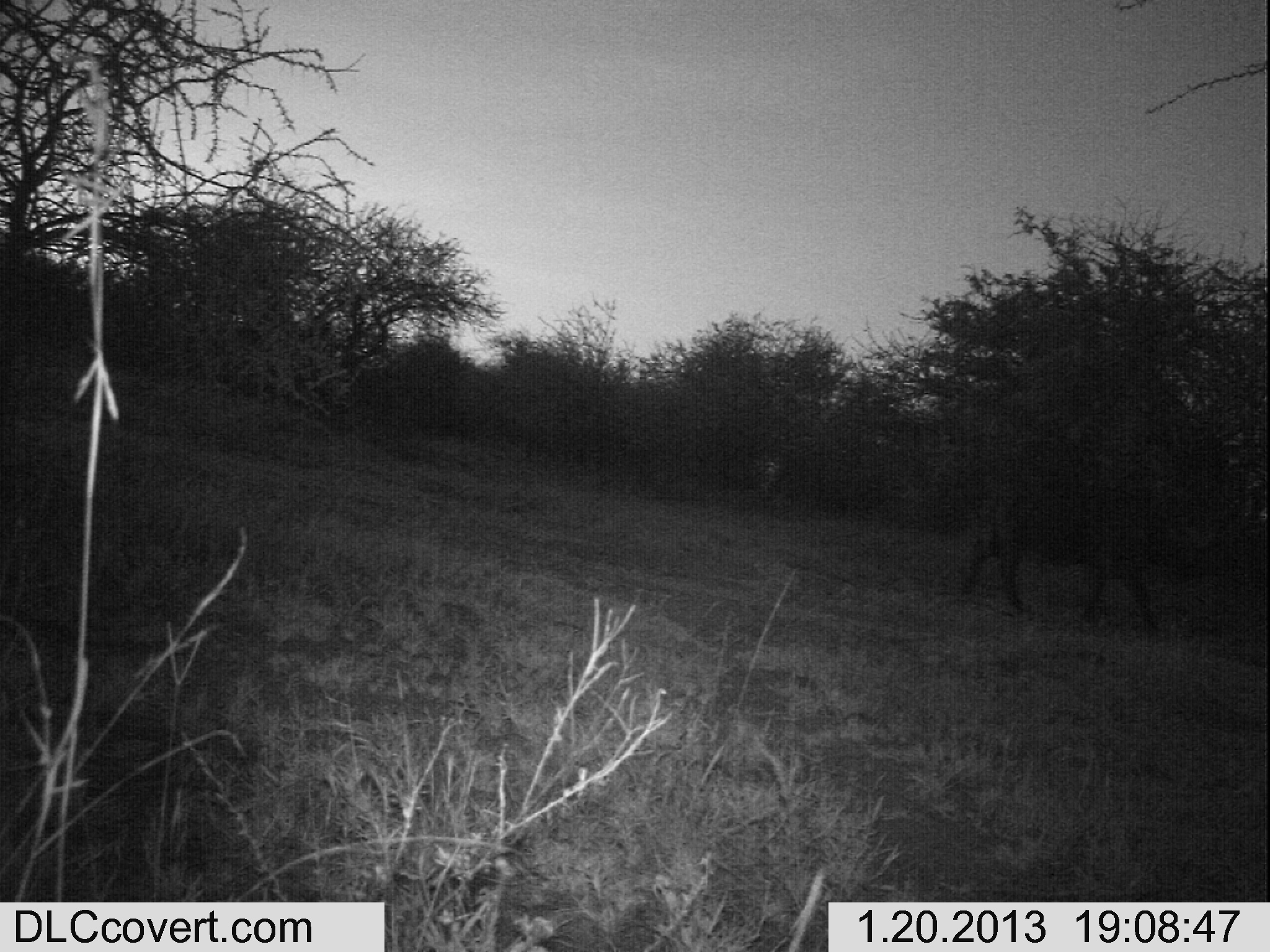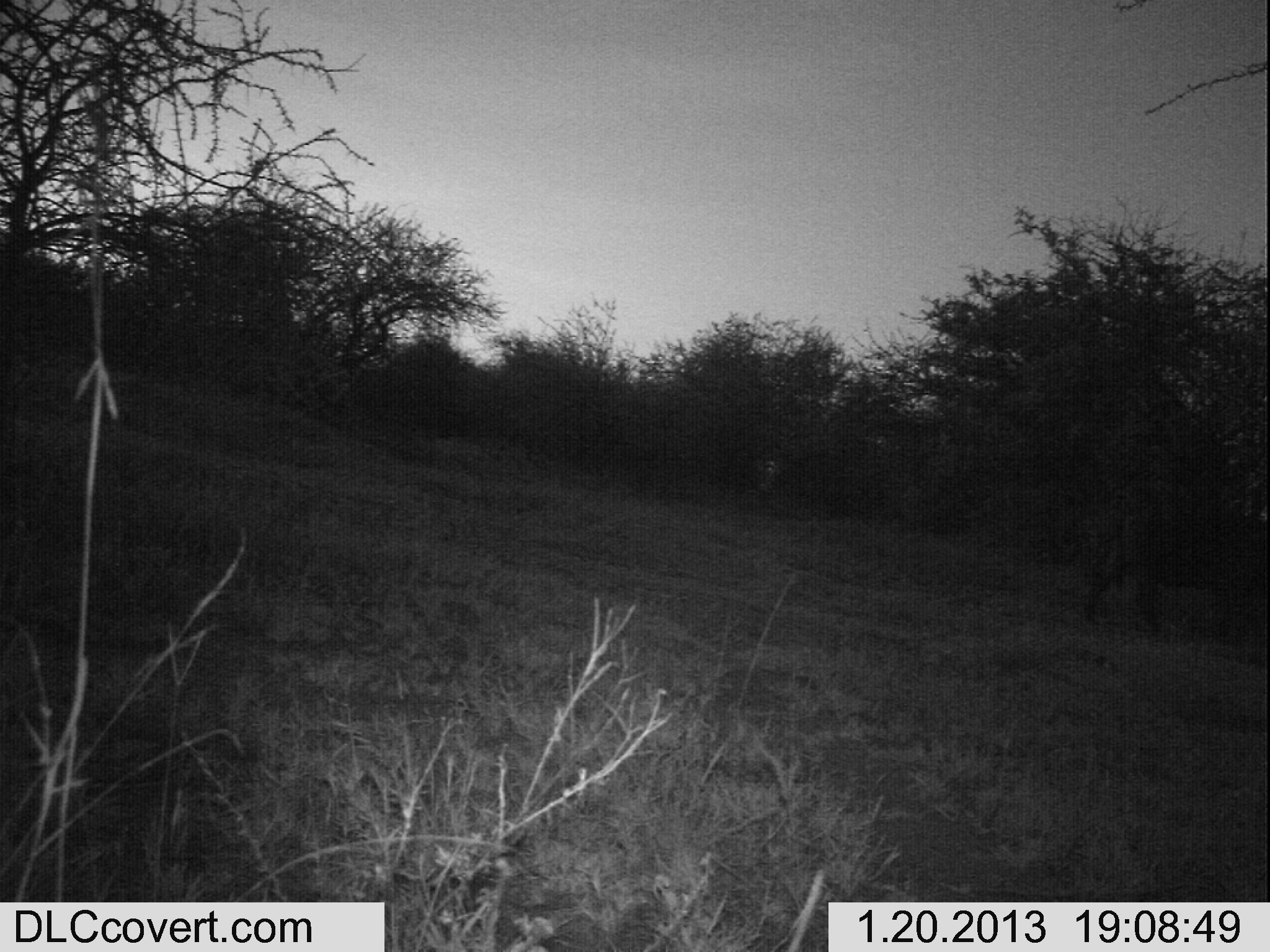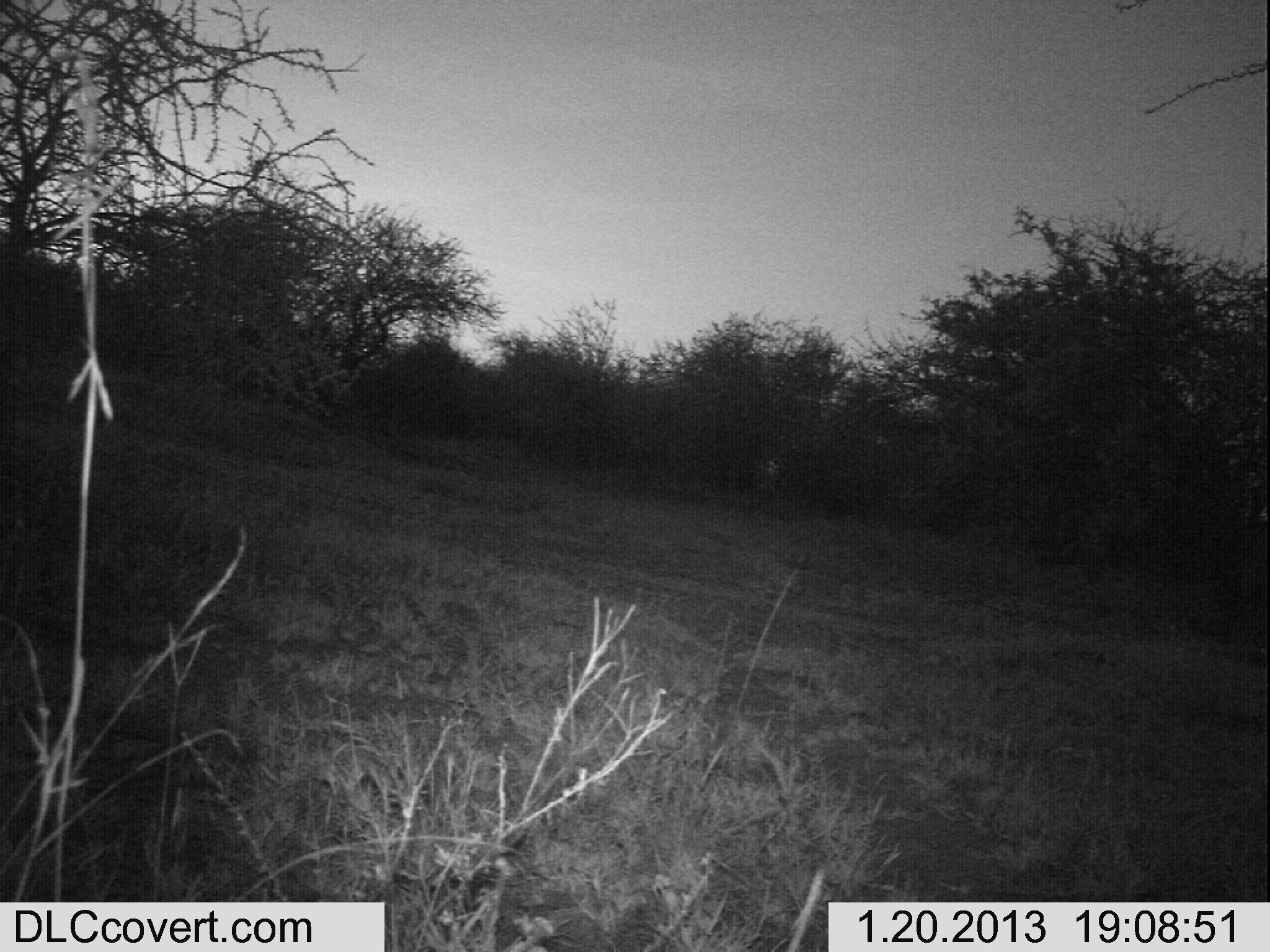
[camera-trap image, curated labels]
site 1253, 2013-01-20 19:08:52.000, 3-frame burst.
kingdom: Animalia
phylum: Chordata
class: Mammalia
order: Artiodactyla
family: Bovidae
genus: Syncerus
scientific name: Syncerus caffer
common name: african buffalo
Syncerus caffer (african buffalo), count 1.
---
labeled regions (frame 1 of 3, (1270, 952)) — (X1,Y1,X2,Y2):
syncerus caffer: (954,475,1205,630)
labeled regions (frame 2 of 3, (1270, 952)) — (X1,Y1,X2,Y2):
syncerus caffer: (1077,492,1268,649)